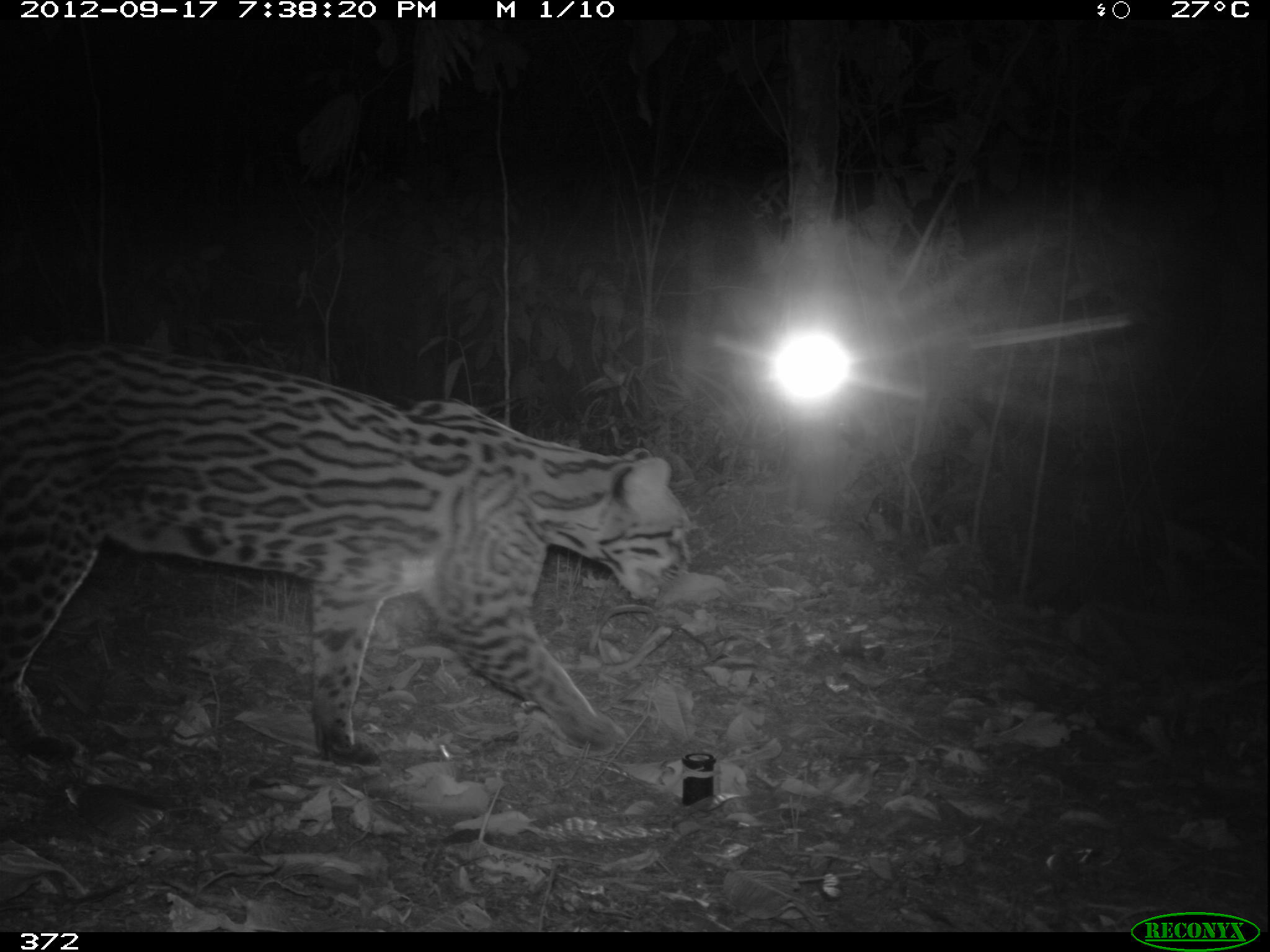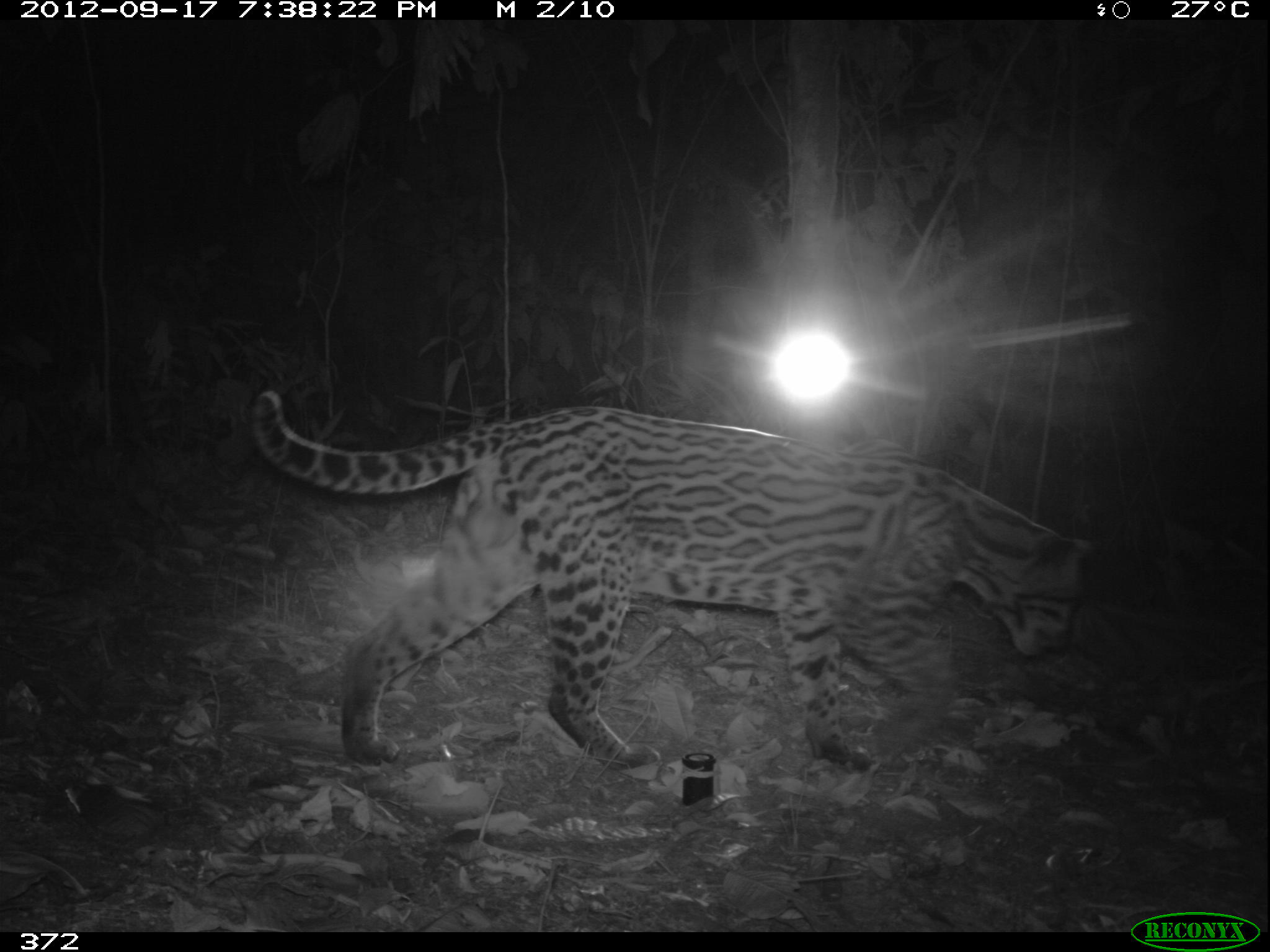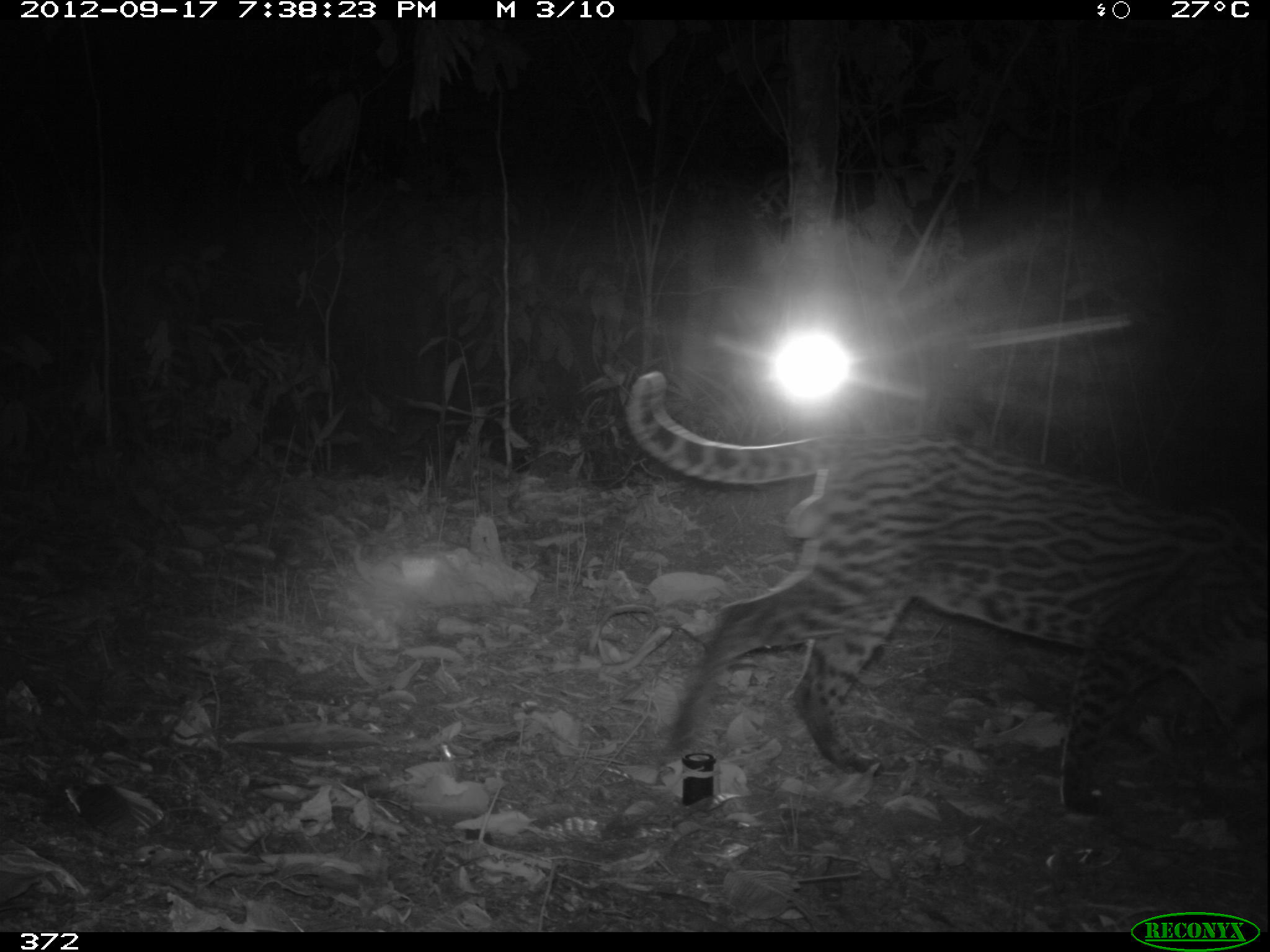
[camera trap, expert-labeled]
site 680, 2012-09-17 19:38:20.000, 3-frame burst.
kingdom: Animalia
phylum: Chordata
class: Mammalia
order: Carnivora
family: Felidae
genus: Leopardus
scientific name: Leopardus pardalis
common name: ocelot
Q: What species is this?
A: Leopardus pardalis (ocelot).